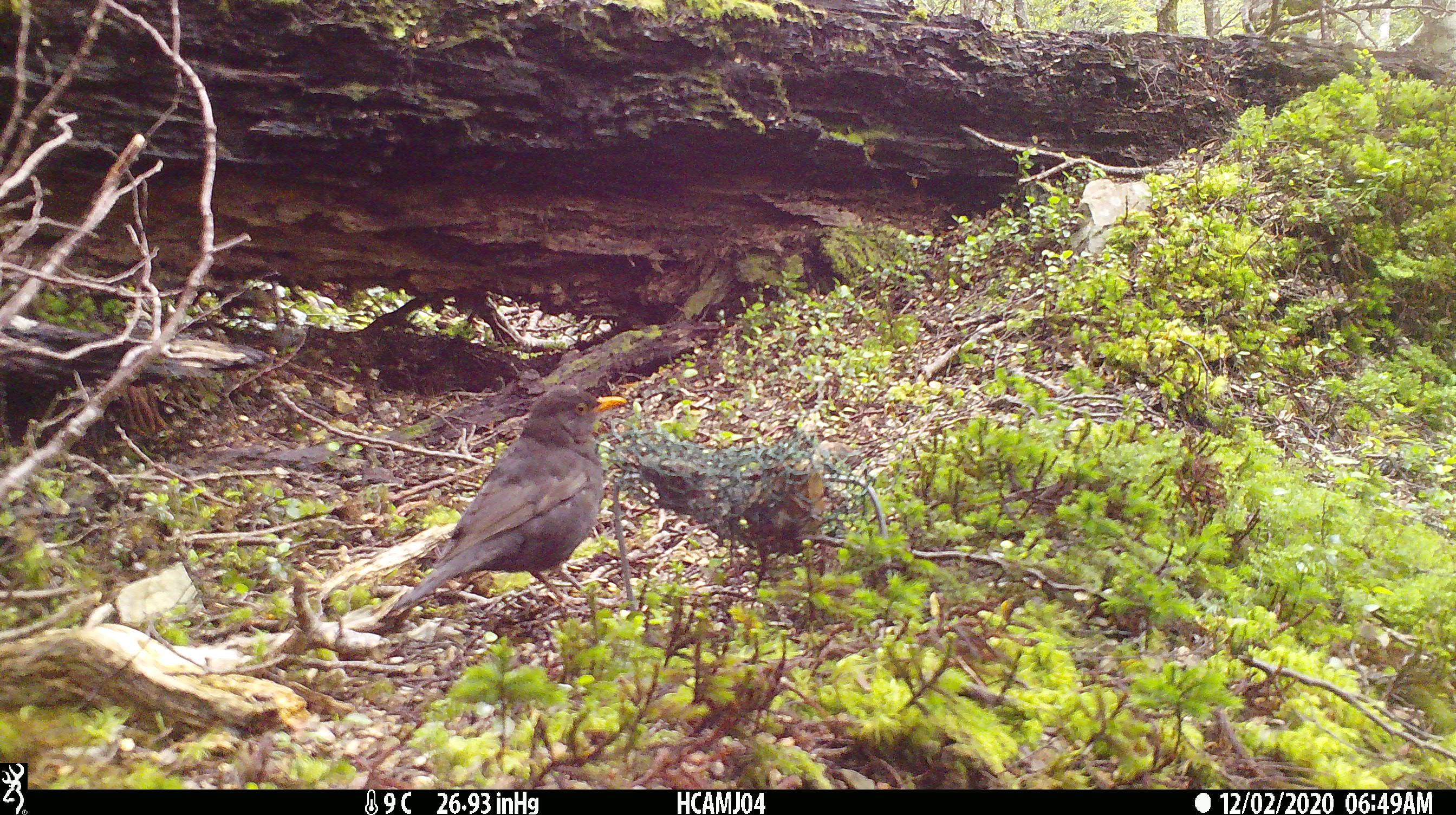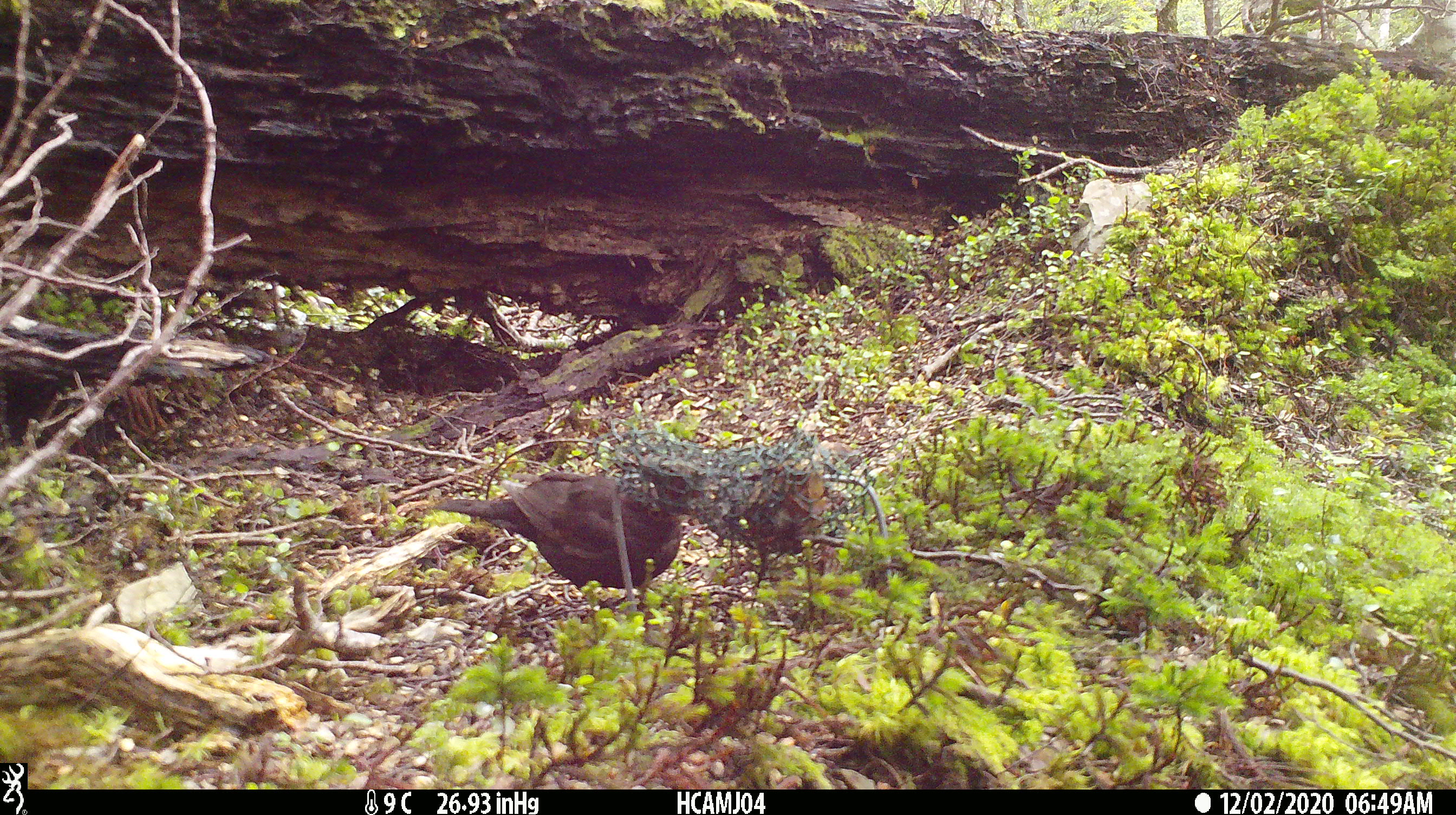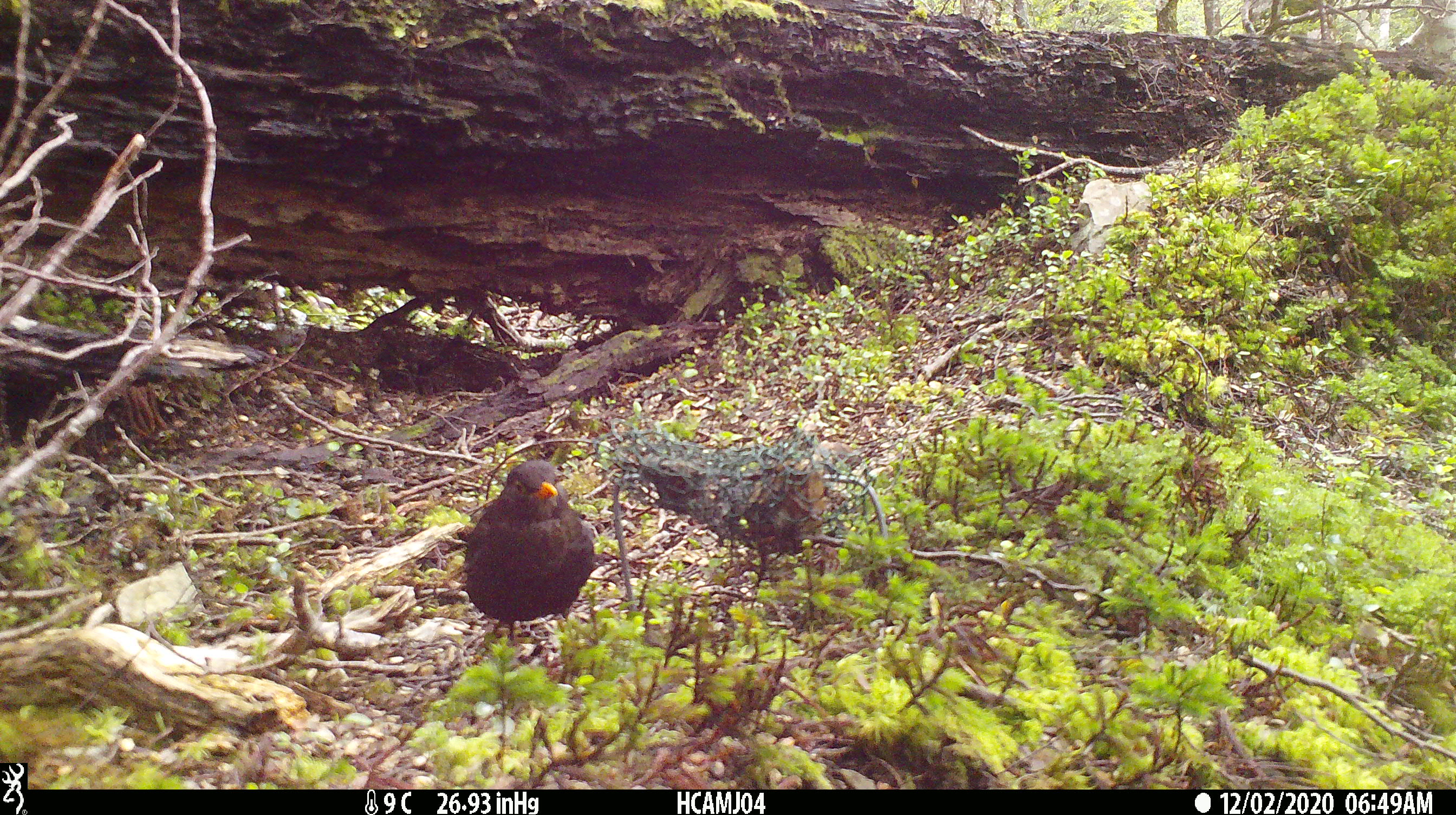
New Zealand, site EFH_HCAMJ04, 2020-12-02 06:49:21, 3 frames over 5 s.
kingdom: Animalia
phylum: Chordata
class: Aves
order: Passeriformes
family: Turdidae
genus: Turdus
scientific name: Turdus merula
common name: eurasian blackbird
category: blackbird